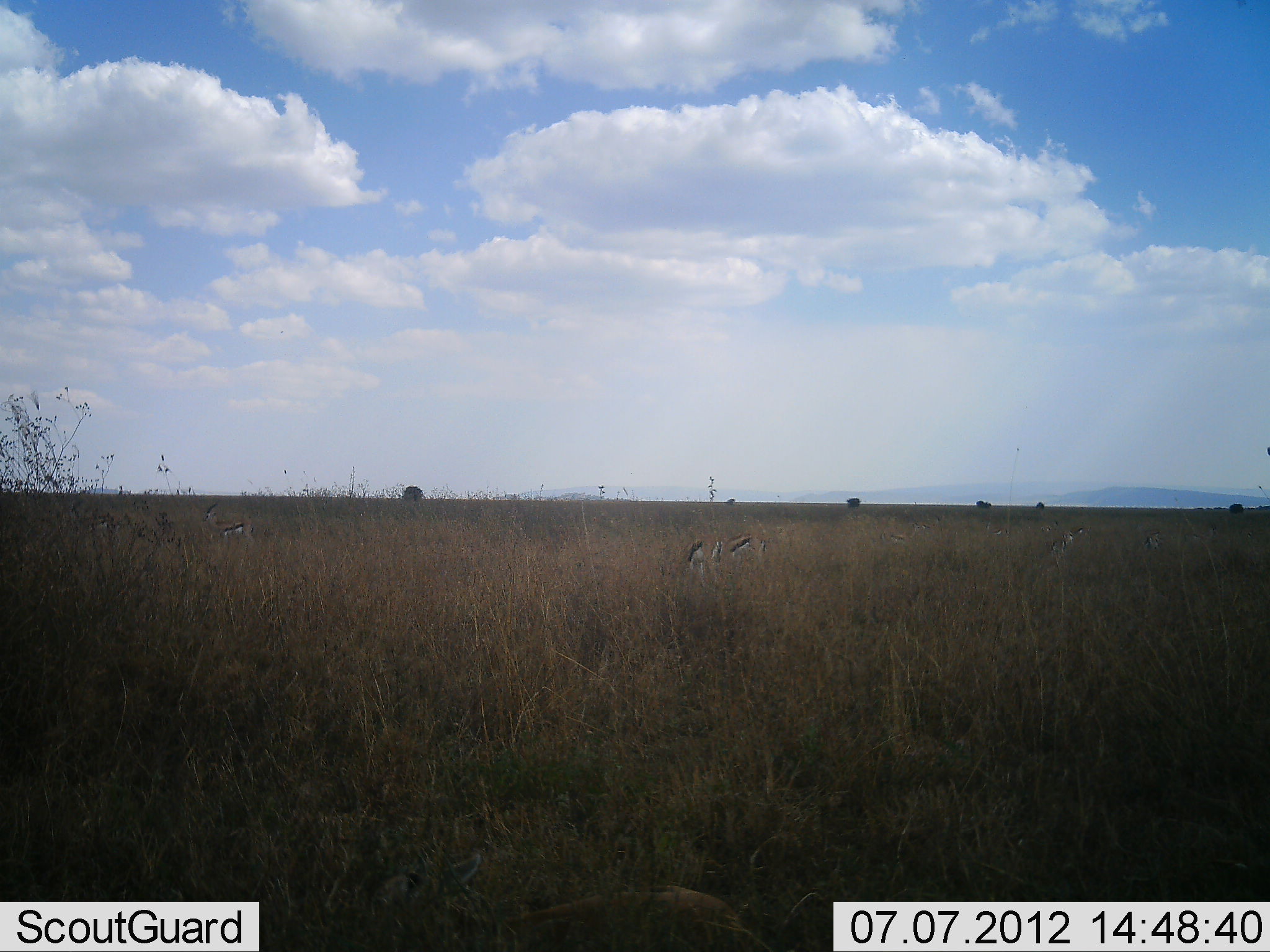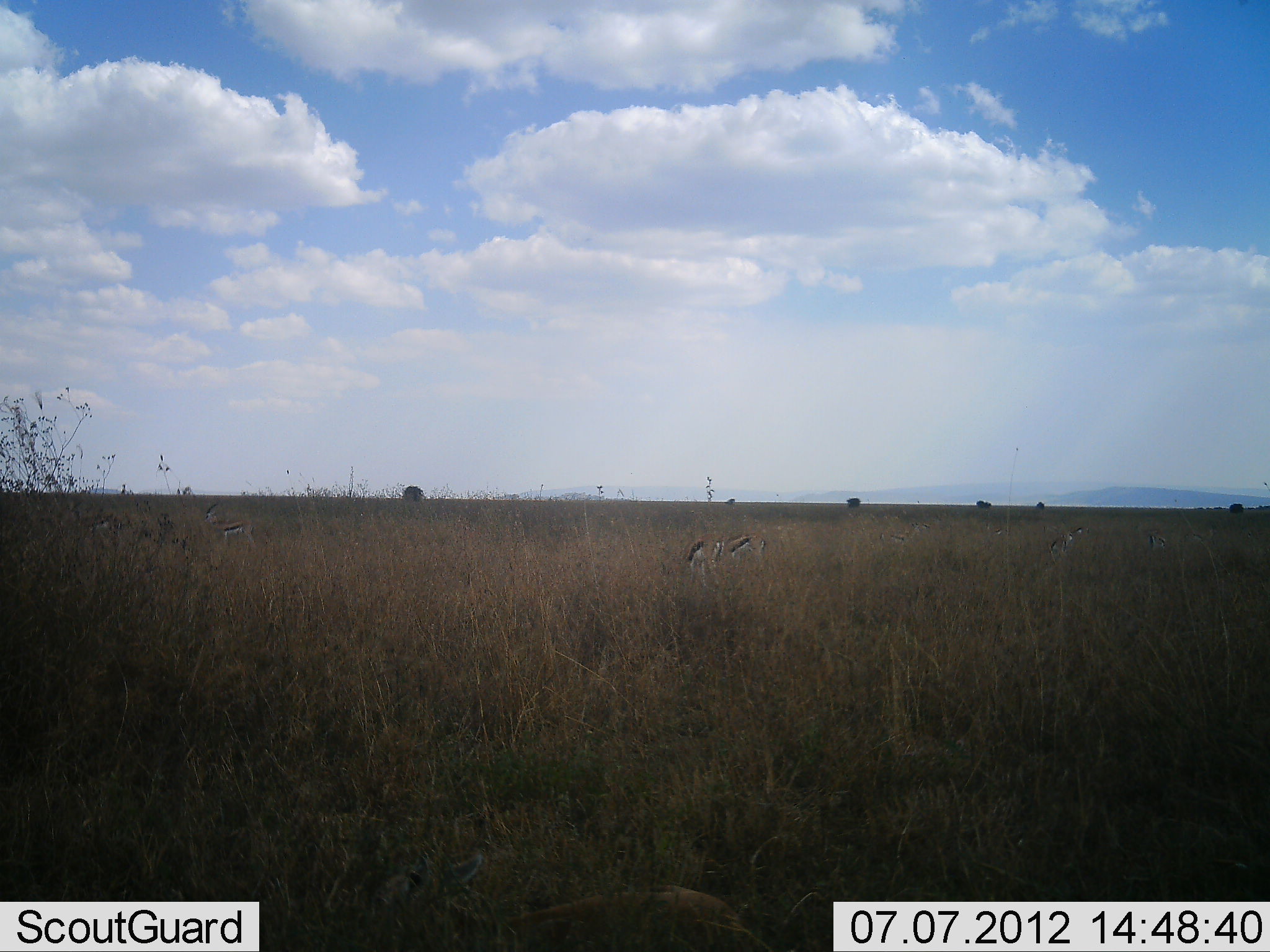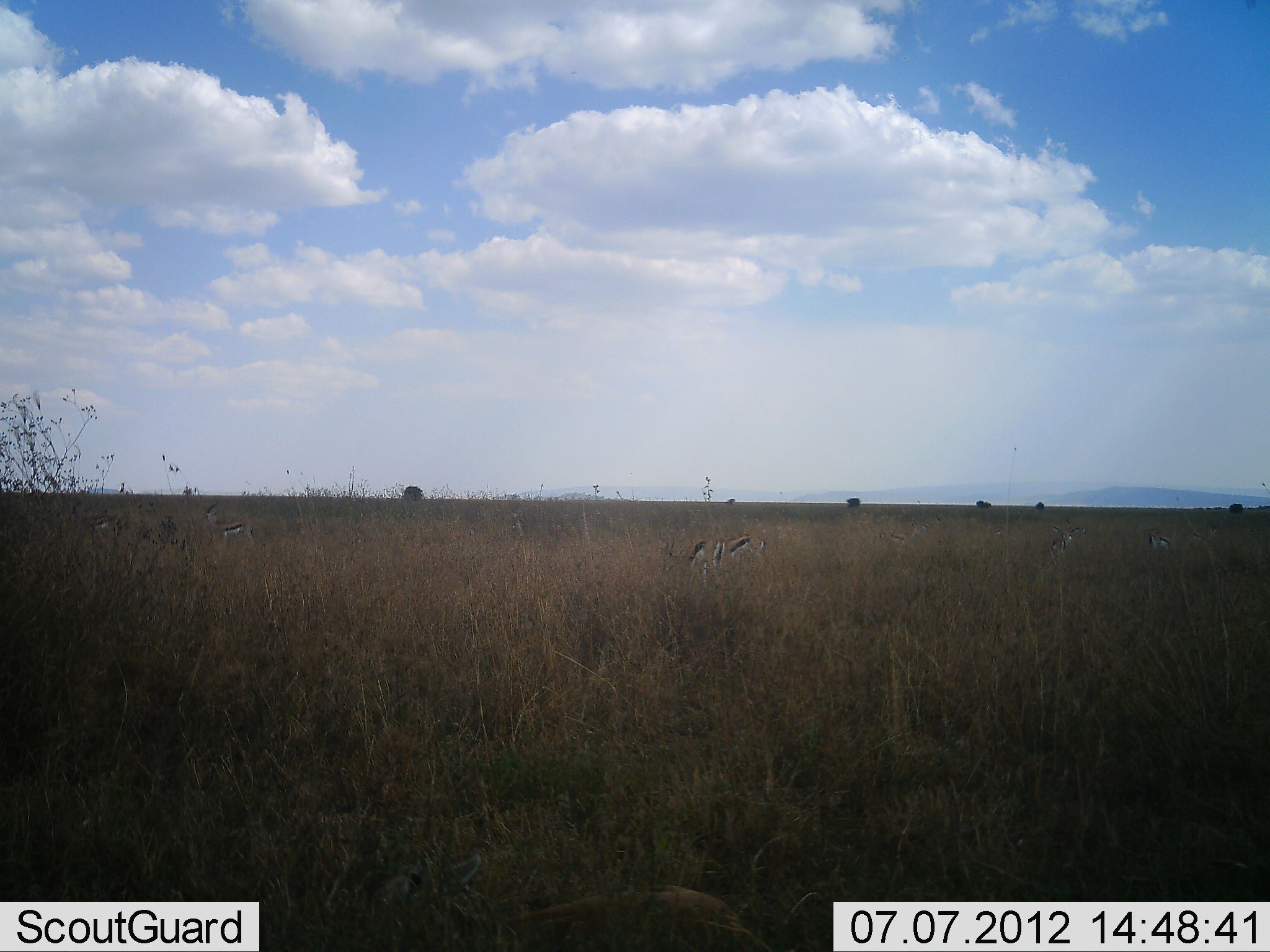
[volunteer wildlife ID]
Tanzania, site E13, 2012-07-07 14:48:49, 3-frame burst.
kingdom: Animalia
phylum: Chordata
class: Mammalia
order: Artiodactyla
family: Bovidae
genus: Eudorcas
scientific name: Eudorcas thomsonii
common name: thomson's gazelle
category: gazellethomsons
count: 6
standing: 30%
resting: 0%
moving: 10%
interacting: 0%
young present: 0%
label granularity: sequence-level